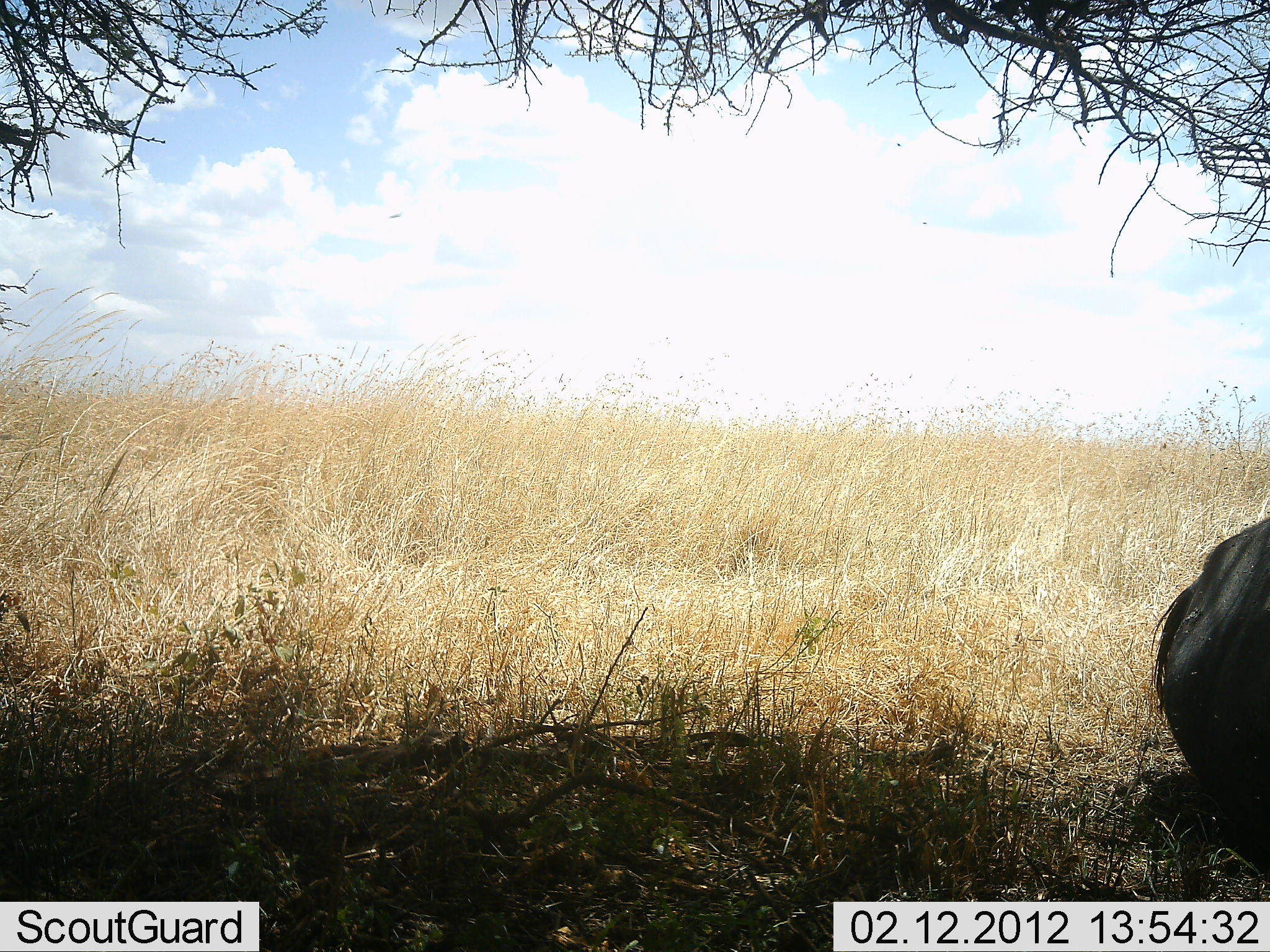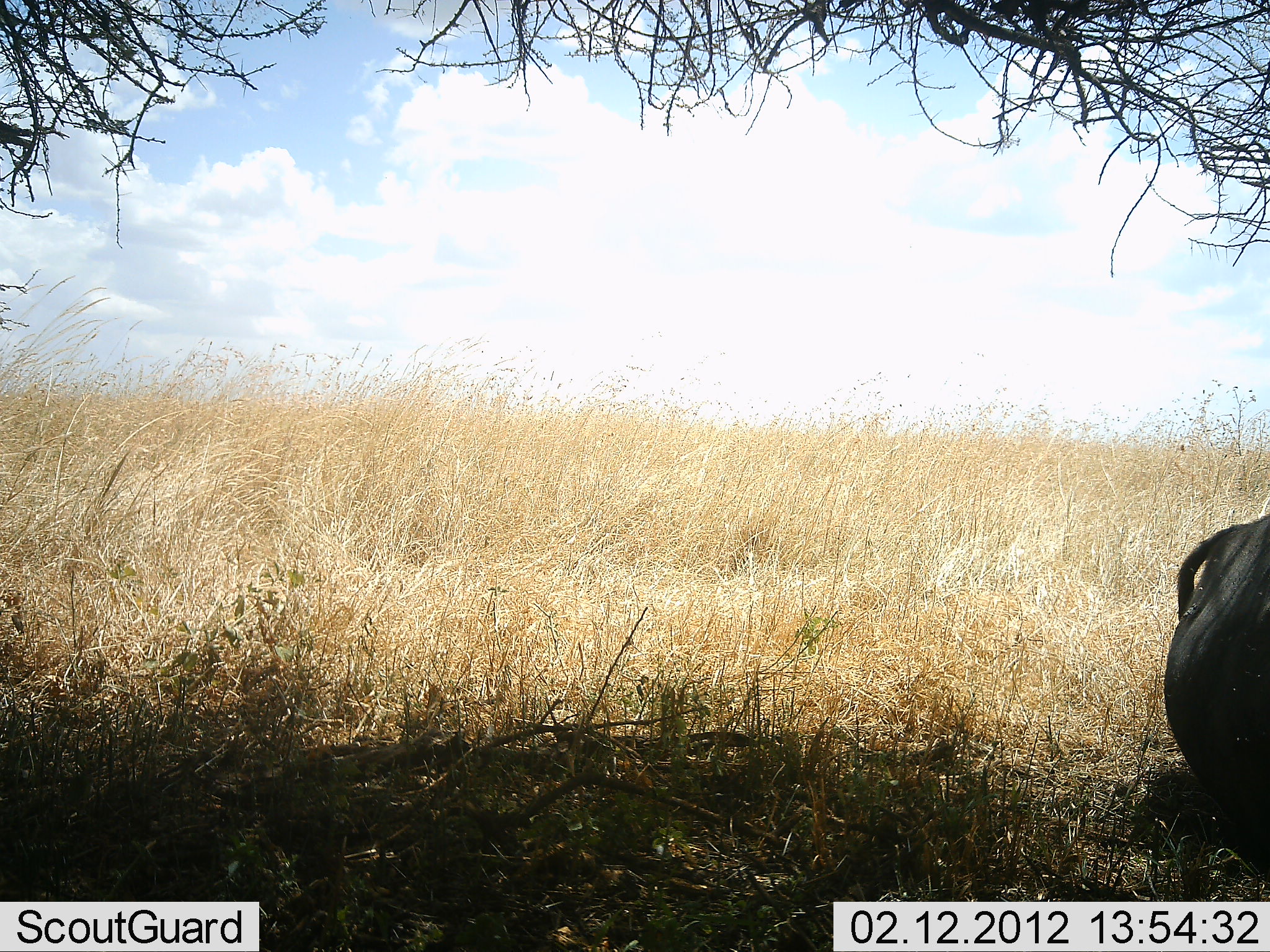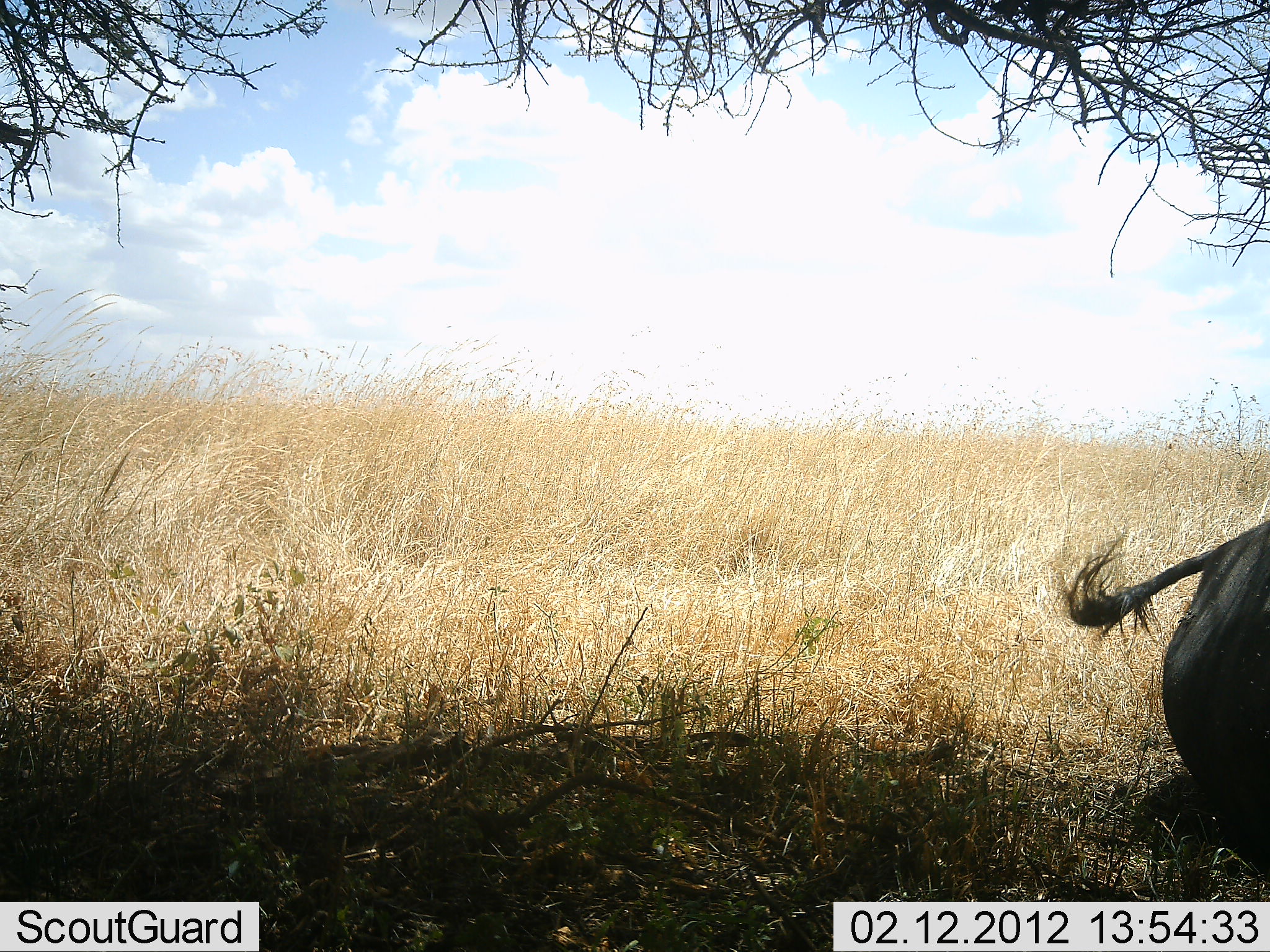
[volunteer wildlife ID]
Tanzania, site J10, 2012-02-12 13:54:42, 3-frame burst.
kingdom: Animalia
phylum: Chordata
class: Mammalia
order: Artiodactyla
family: Bovidae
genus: Connochaetes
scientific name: Connochaetes taurinus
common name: blue wildebeest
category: wildebeest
Wildebeest (blue wildebeest) (Connochaetes taurinus), count 1. Behavior (volunteer vote fractions): standing 12%, resting 88%, moving 0%, interacting 0%. Young present (vote fraction): 0%. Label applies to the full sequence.